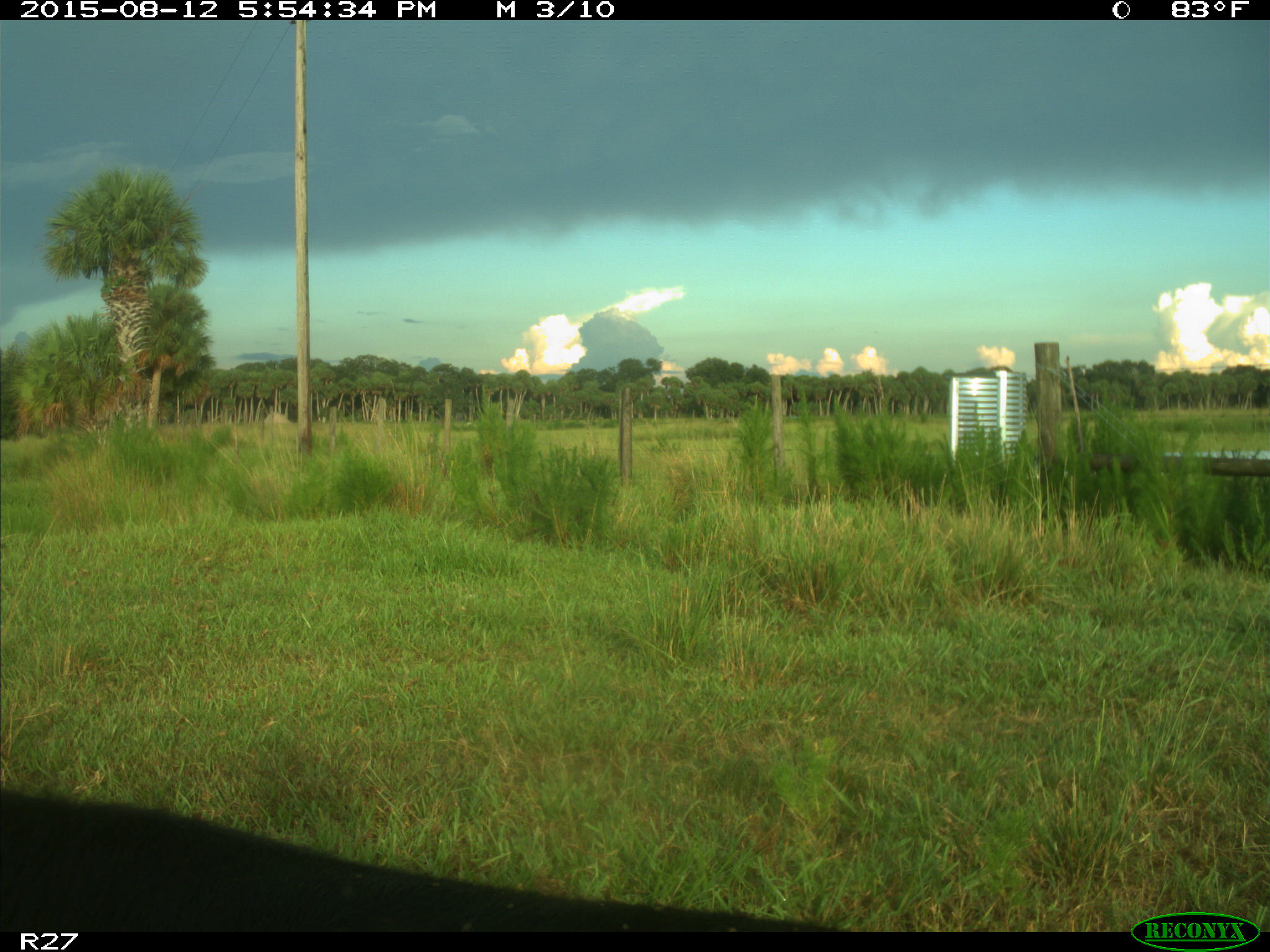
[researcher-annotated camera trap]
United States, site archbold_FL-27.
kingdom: Animalia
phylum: Chordata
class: Mammalia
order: Artiodactyla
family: Bovidae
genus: Bos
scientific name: Bos taurus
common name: domestic cow